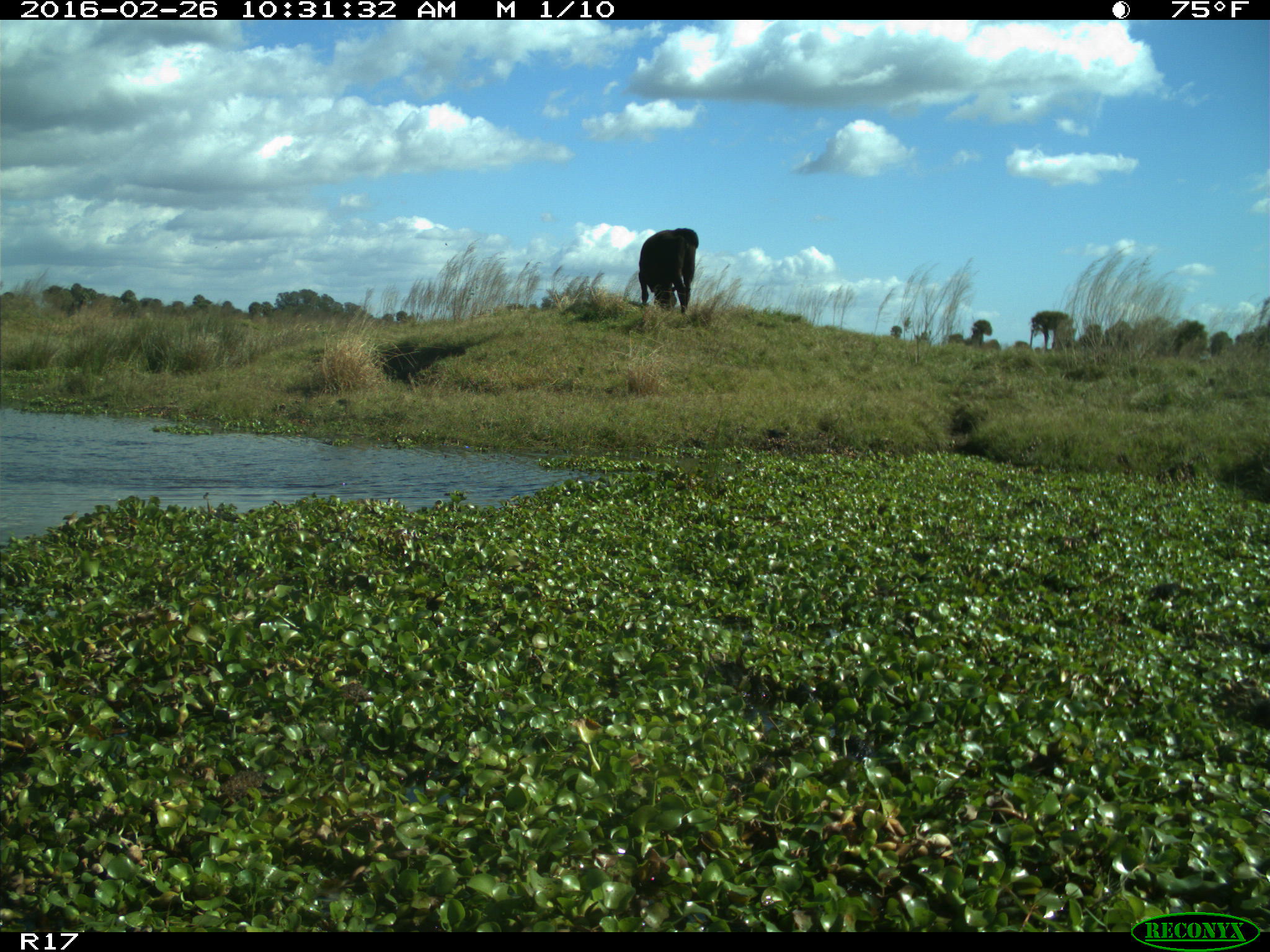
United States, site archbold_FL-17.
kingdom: Animalia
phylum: Chordata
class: Mammalia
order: Artiodactyla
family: Bovidae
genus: Bos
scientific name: Bos taurus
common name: domestic cow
Bos taurus (domestic cow).